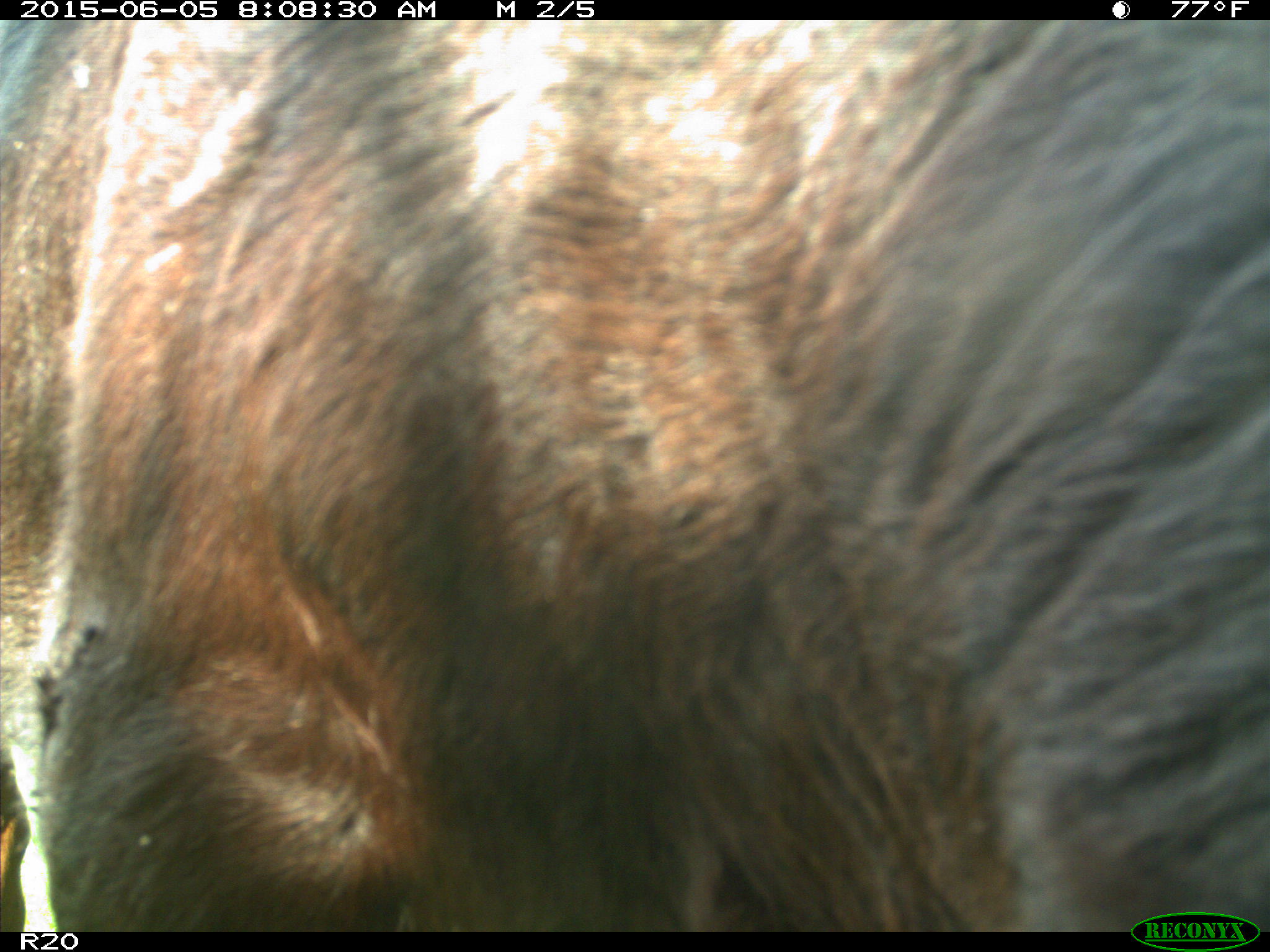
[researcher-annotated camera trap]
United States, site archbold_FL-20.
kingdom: Animalia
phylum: Chordata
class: Mammalia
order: Artiodactyla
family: Bovidae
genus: Bos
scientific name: Bos taurus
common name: domestic cow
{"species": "Bos taurus (domestic cow)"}